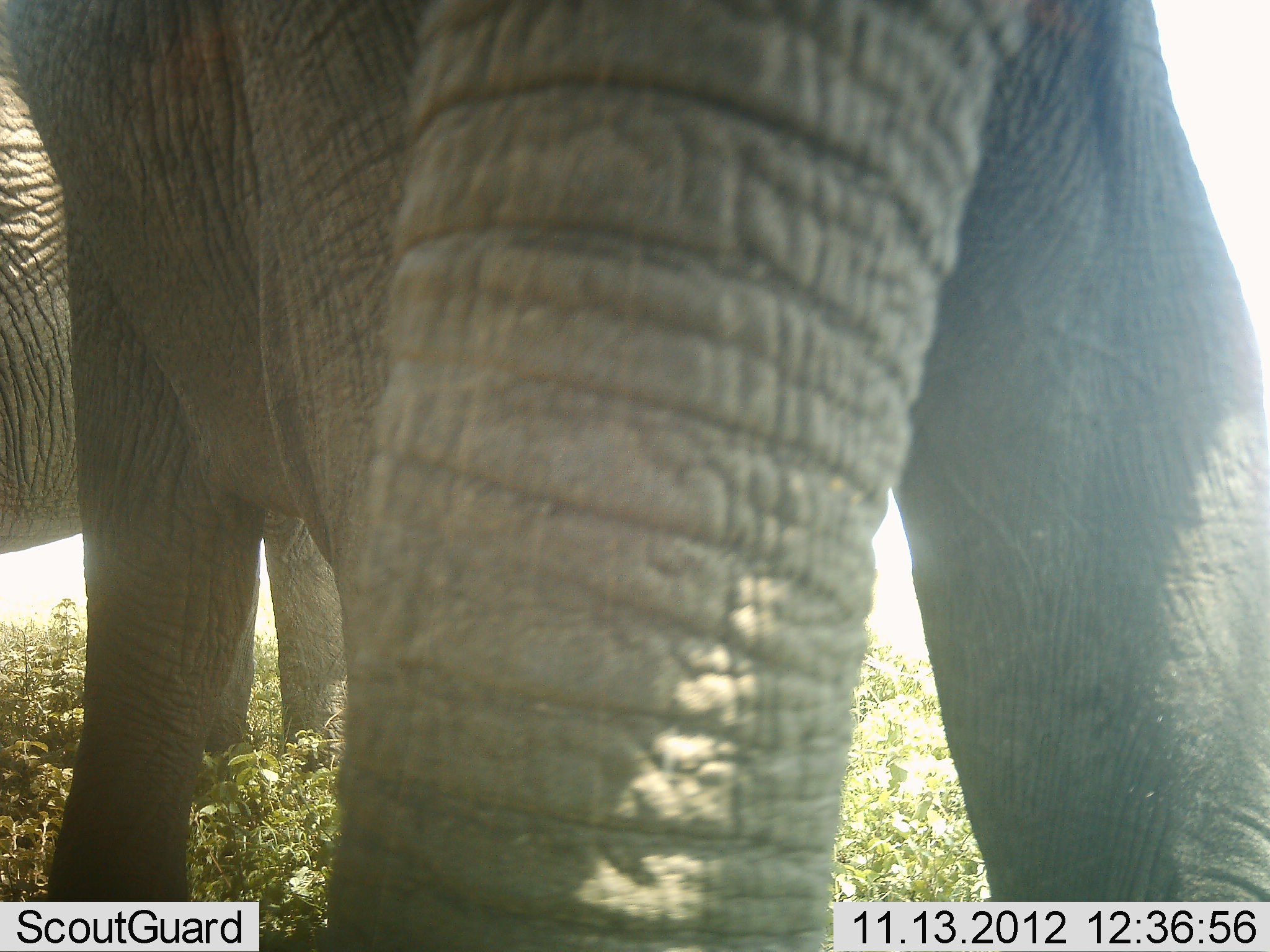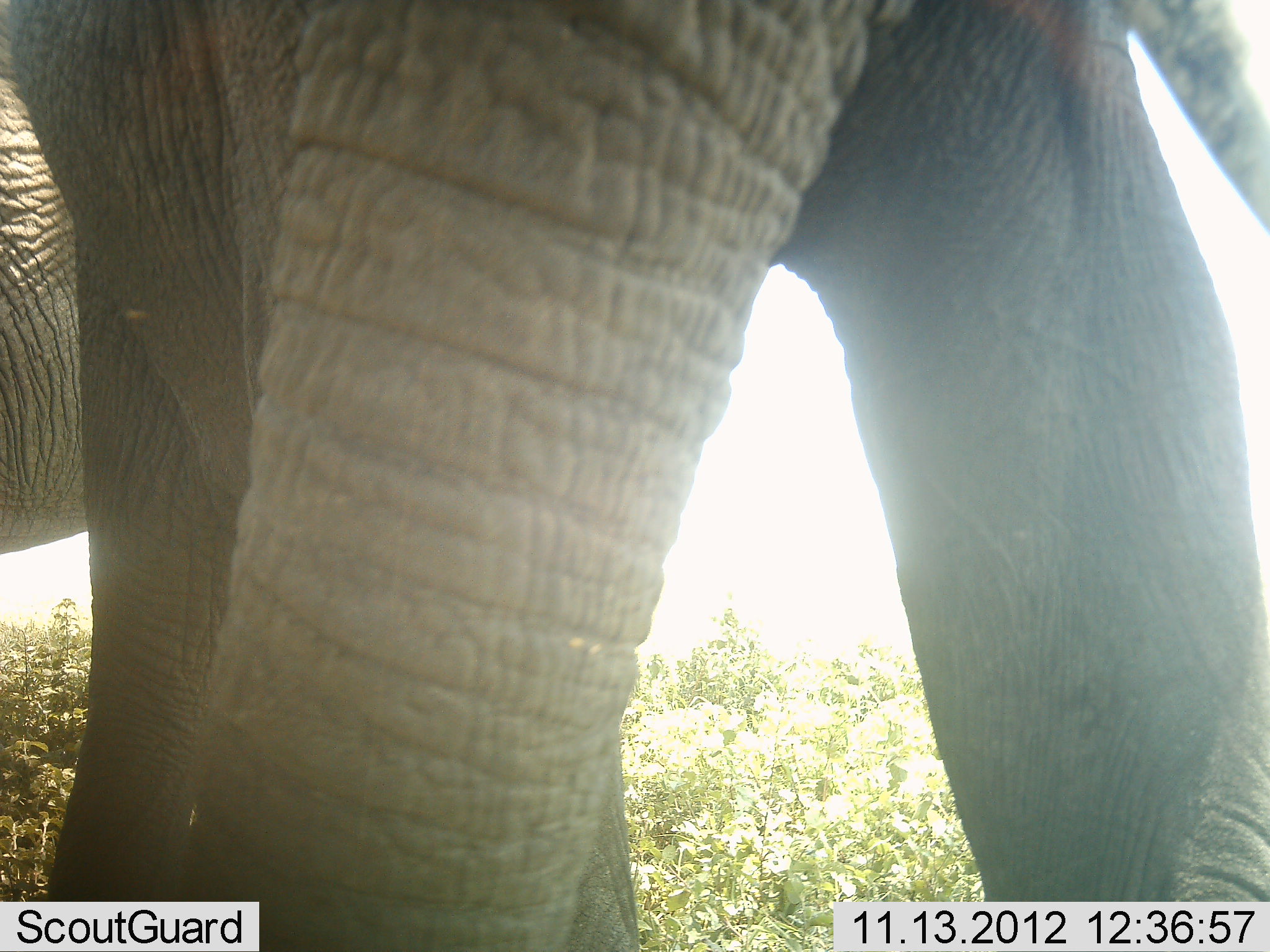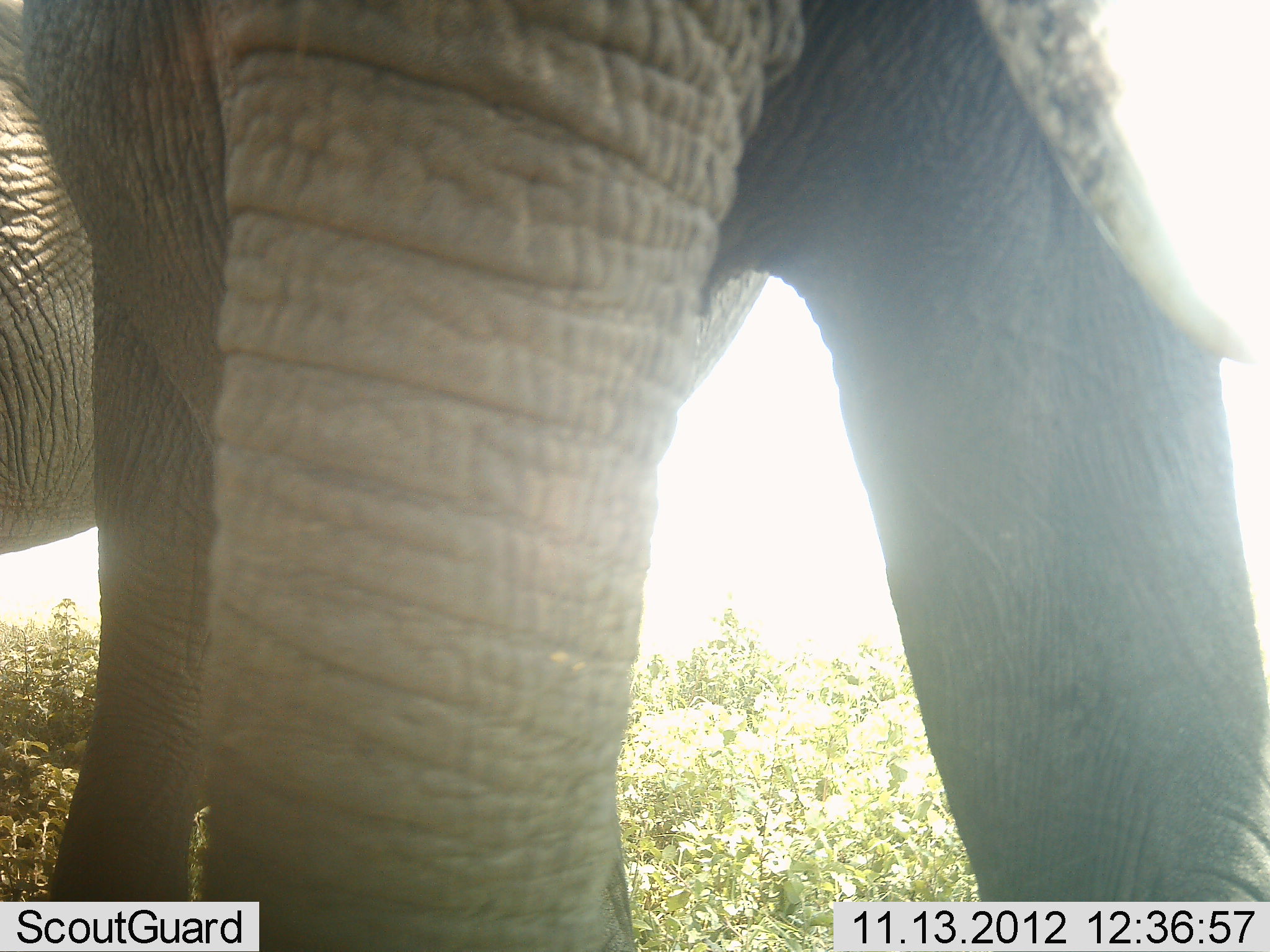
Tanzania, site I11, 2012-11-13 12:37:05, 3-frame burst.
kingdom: Animalia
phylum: Chordata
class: Mammalia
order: Proboscidea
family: Elephantidae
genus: Loxodonta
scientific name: Loxodonta africana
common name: african bush elephant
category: elephant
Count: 2.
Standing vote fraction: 89%.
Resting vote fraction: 0%.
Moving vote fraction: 11%.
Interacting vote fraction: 0%.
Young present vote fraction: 0%.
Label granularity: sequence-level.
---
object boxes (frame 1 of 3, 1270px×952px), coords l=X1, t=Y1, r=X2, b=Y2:
animal: l=0, t=1, r=1268, b=951; l=2, t=0, r=368, b=763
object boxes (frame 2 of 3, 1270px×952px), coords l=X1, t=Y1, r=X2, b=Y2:
animal: l=0, t=0, r=1270, b=952; l=0, t=1, r=92, b=557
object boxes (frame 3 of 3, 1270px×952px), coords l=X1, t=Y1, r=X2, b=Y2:
animal: l=0, t=0, r=1270, b=952; l=0, t=0, r=105, b=551